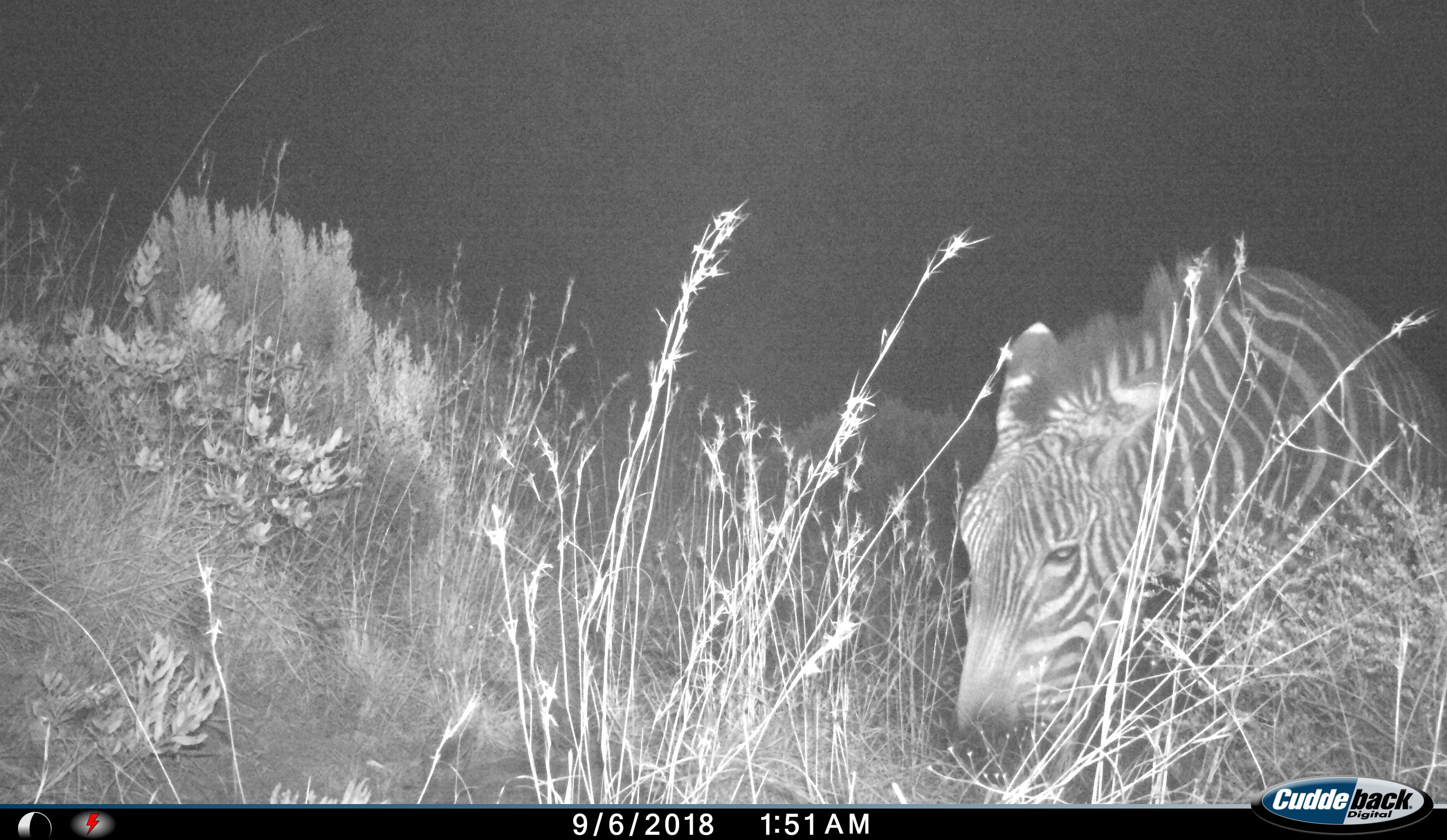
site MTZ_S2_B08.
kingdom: Animalia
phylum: Chordata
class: Mammalia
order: Perissodactyla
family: Equidae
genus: Equus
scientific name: Equus zebra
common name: mountain zebra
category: zebramountain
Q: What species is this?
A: Zebramountain (mountain zebra) (Equus zebra).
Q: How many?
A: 1.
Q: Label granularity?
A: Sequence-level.